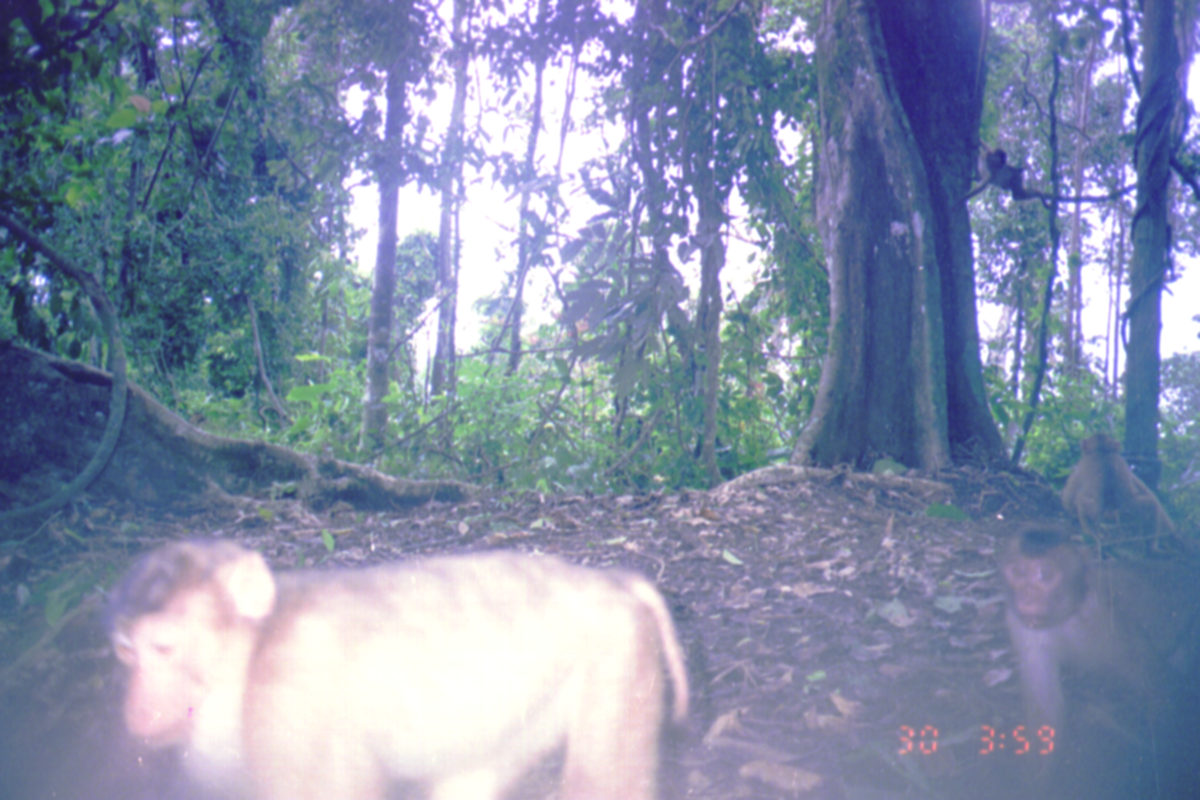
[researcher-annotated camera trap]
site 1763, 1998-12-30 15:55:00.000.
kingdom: Animalia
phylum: Chordata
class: Mammalia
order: Primates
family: Cercopithecidae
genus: Macaca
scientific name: Macaca nemestrina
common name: southern pig-tailed macaque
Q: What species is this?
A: Macaca nemestrina (southern pig-tailed macaque).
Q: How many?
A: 1.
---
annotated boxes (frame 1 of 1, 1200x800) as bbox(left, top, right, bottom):
macaca nemestrina: bbox(103, 531, 689, 799); bbox(998, 512, 1197, 799); bbox(1056, 432, 1182, 556)